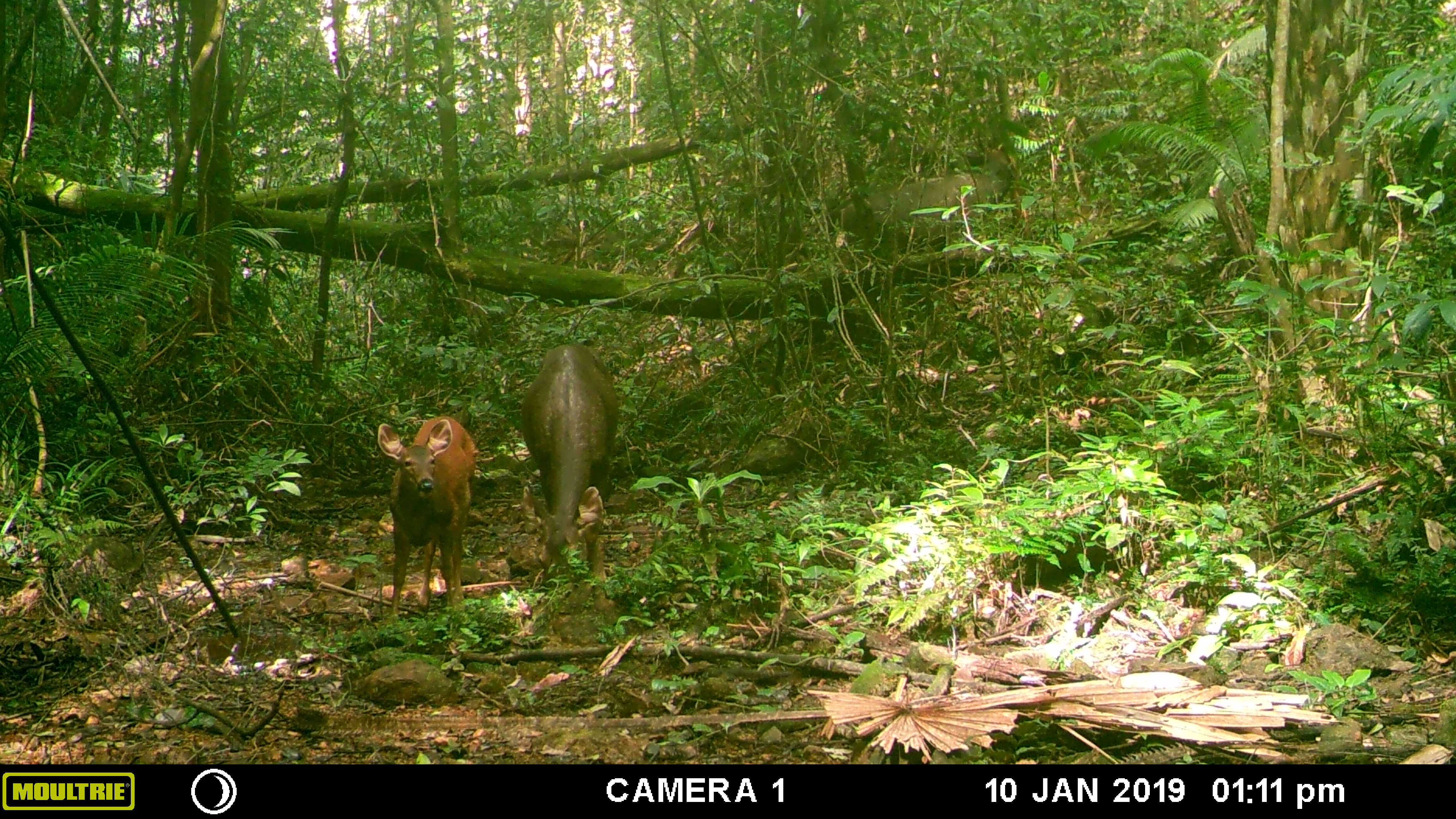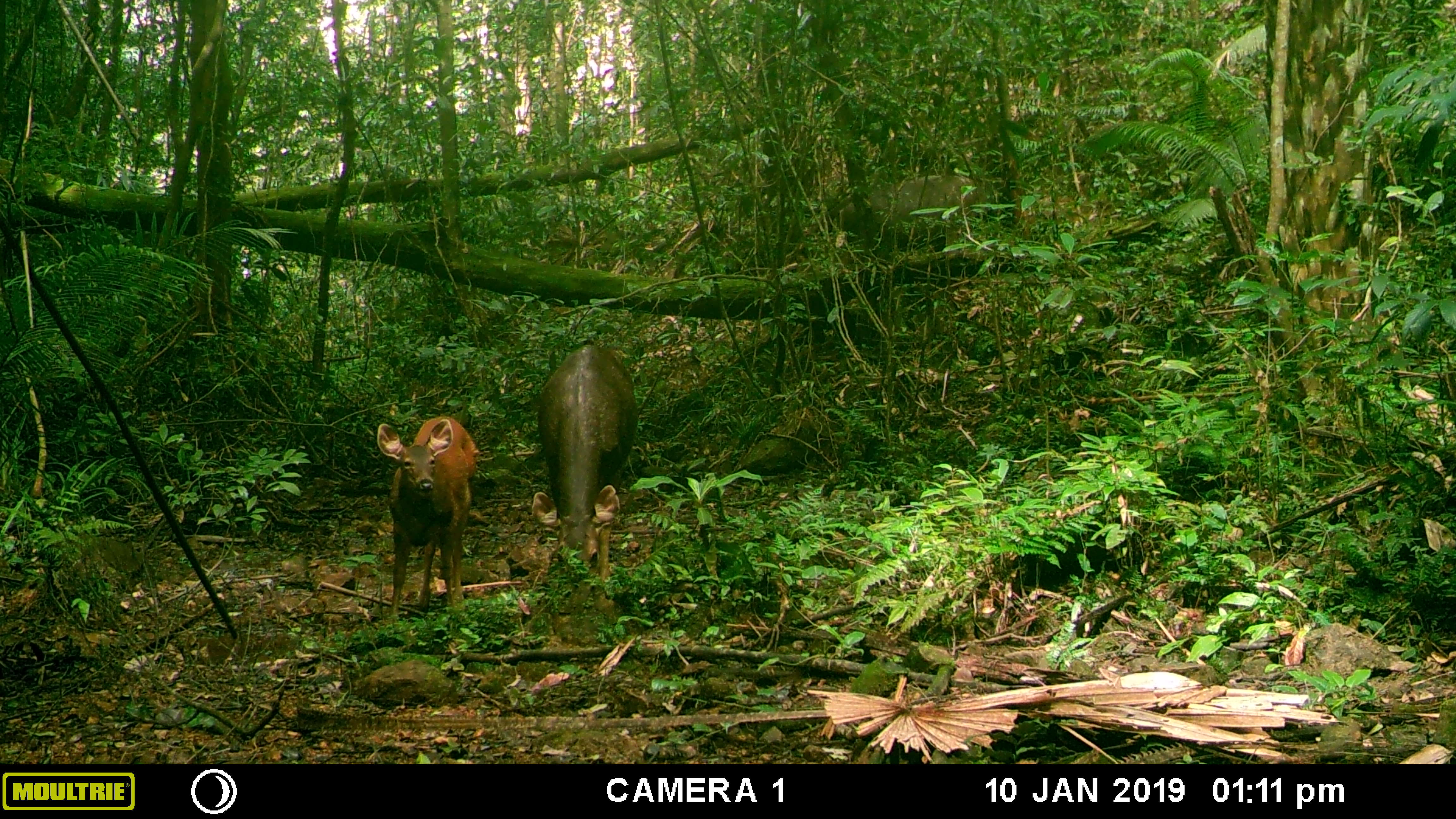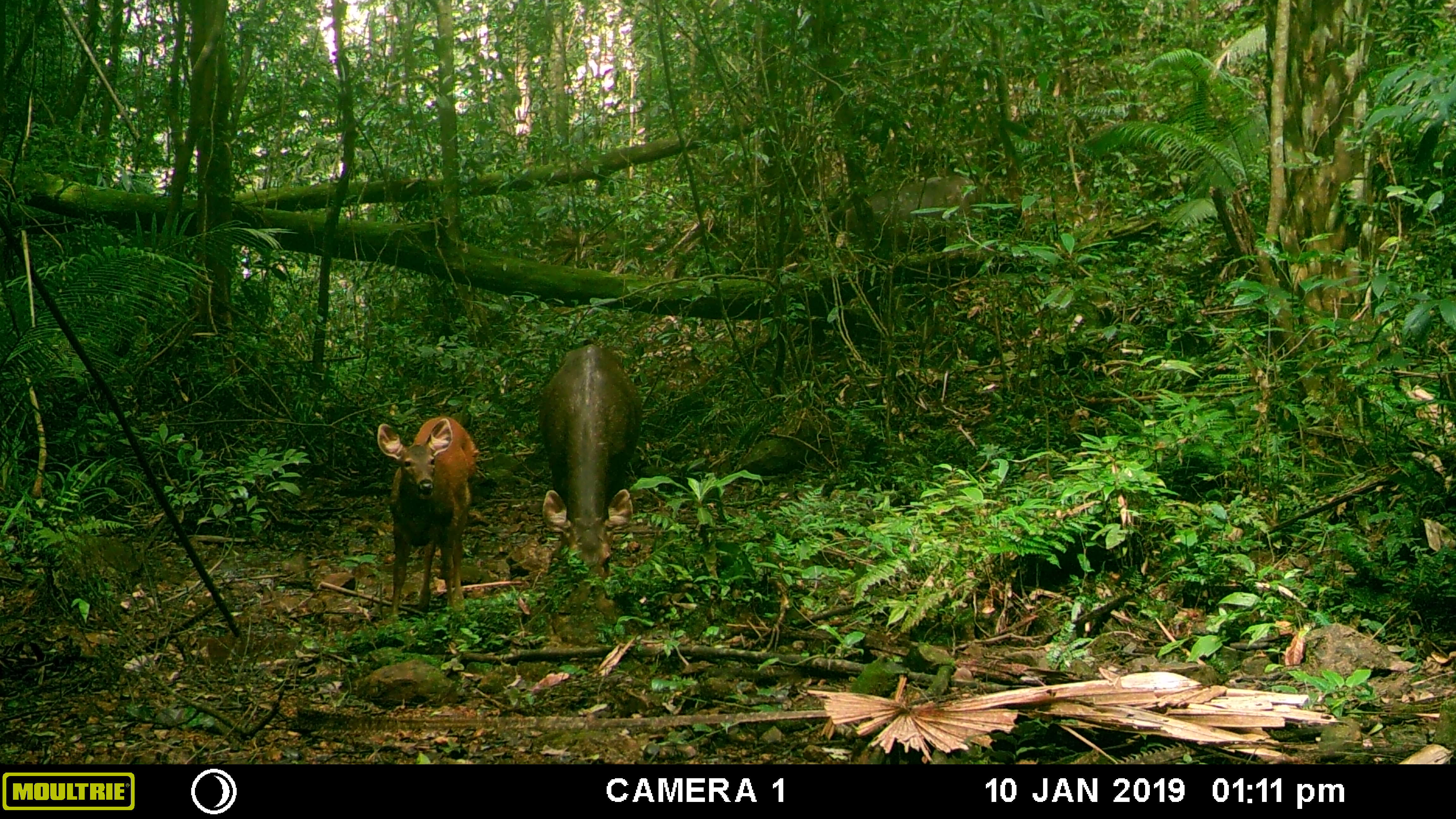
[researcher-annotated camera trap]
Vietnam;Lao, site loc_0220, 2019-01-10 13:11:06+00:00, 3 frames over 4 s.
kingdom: Animalia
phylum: Chordata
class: Mammalia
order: Artiodactyla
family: Cervidae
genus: Rusa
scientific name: Rusa unicolor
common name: sambar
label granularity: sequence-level